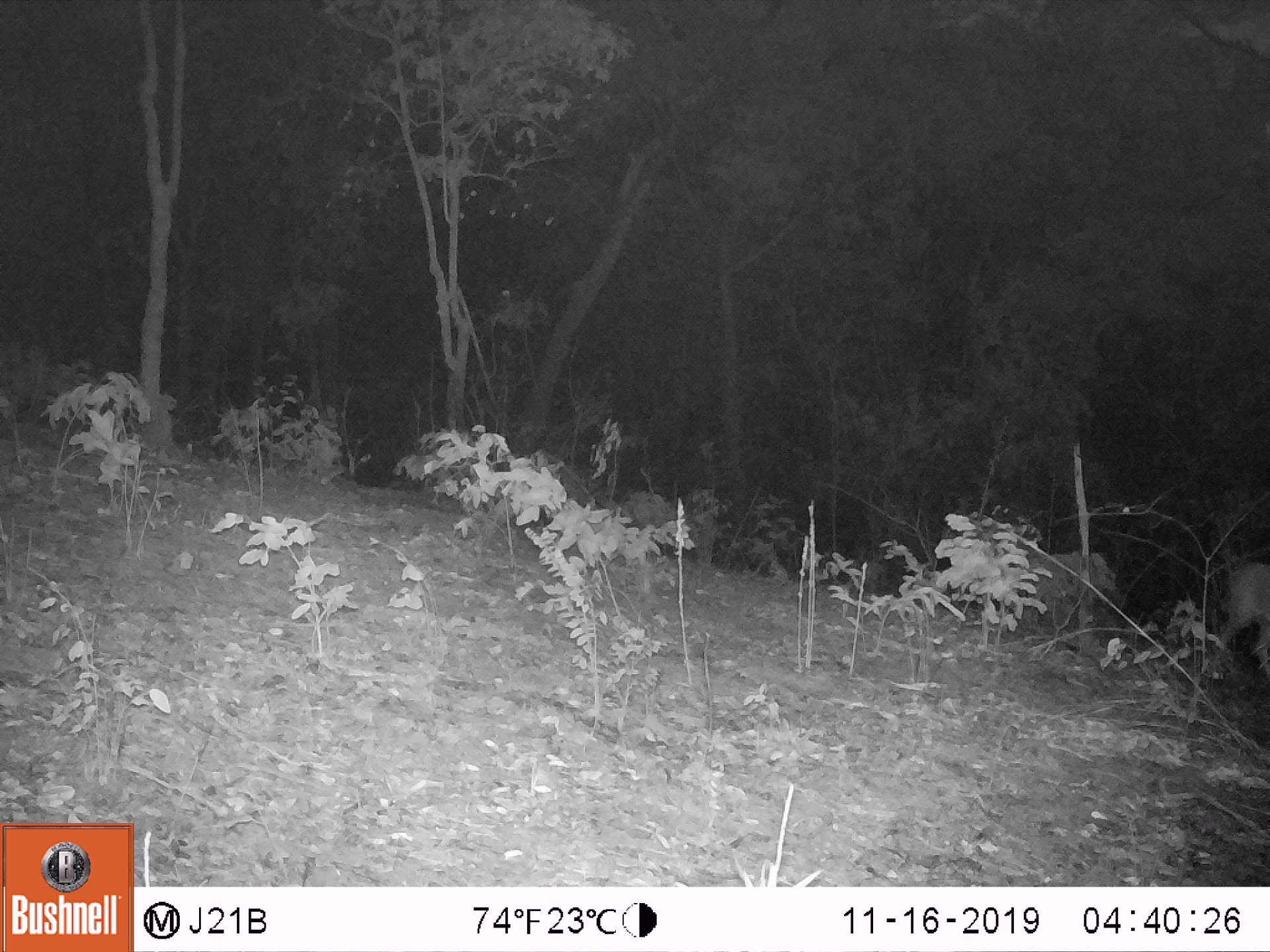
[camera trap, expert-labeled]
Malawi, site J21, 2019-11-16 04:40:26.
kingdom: Animalia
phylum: Chordata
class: Mammalia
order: Artiodactyla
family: Bovidae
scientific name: Antilopinae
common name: small antelope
Small antelope (Antilopinae), count 1.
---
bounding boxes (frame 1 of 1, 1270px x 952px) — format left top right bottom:
small antelope: 1207 552 1264 679